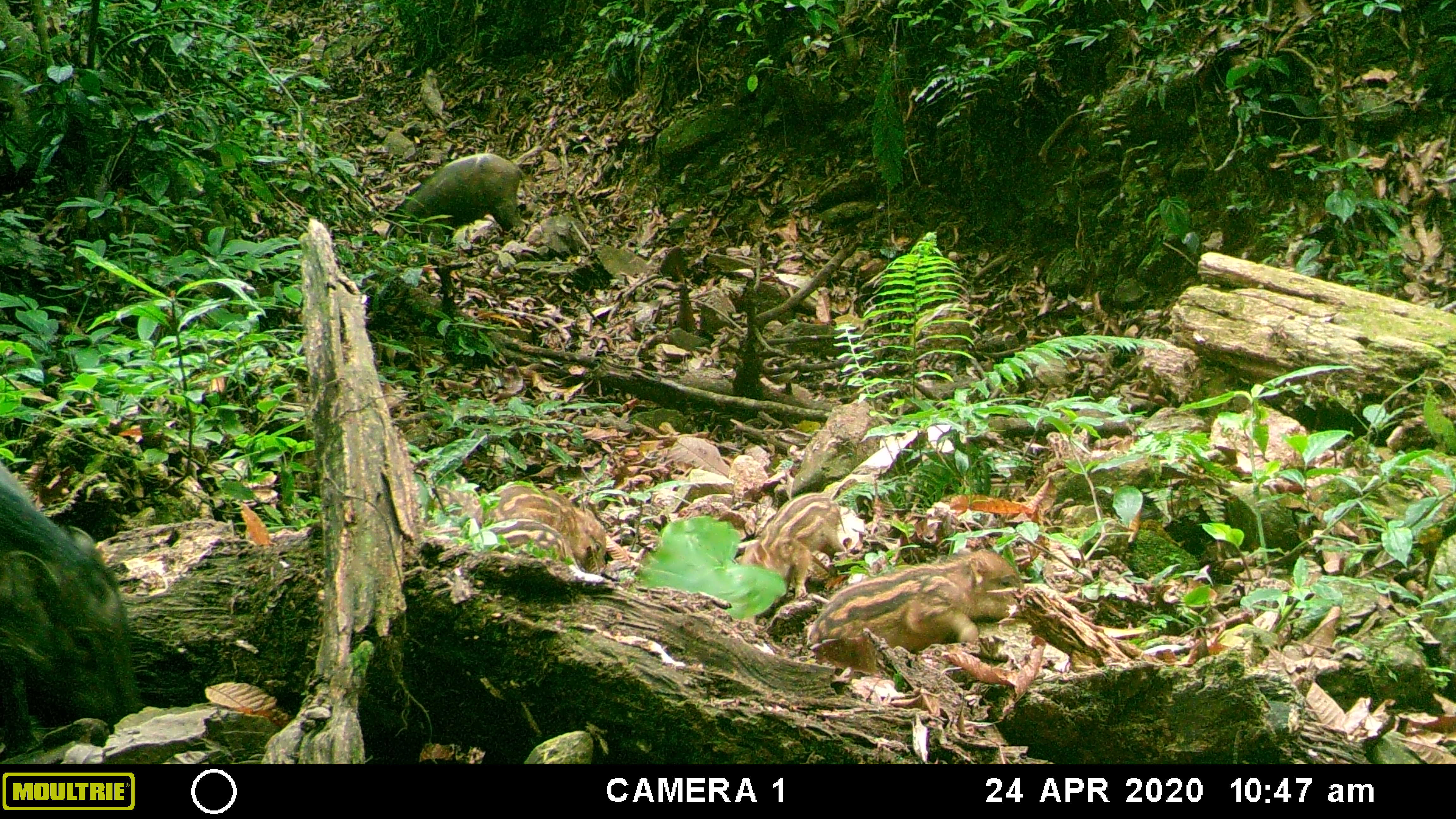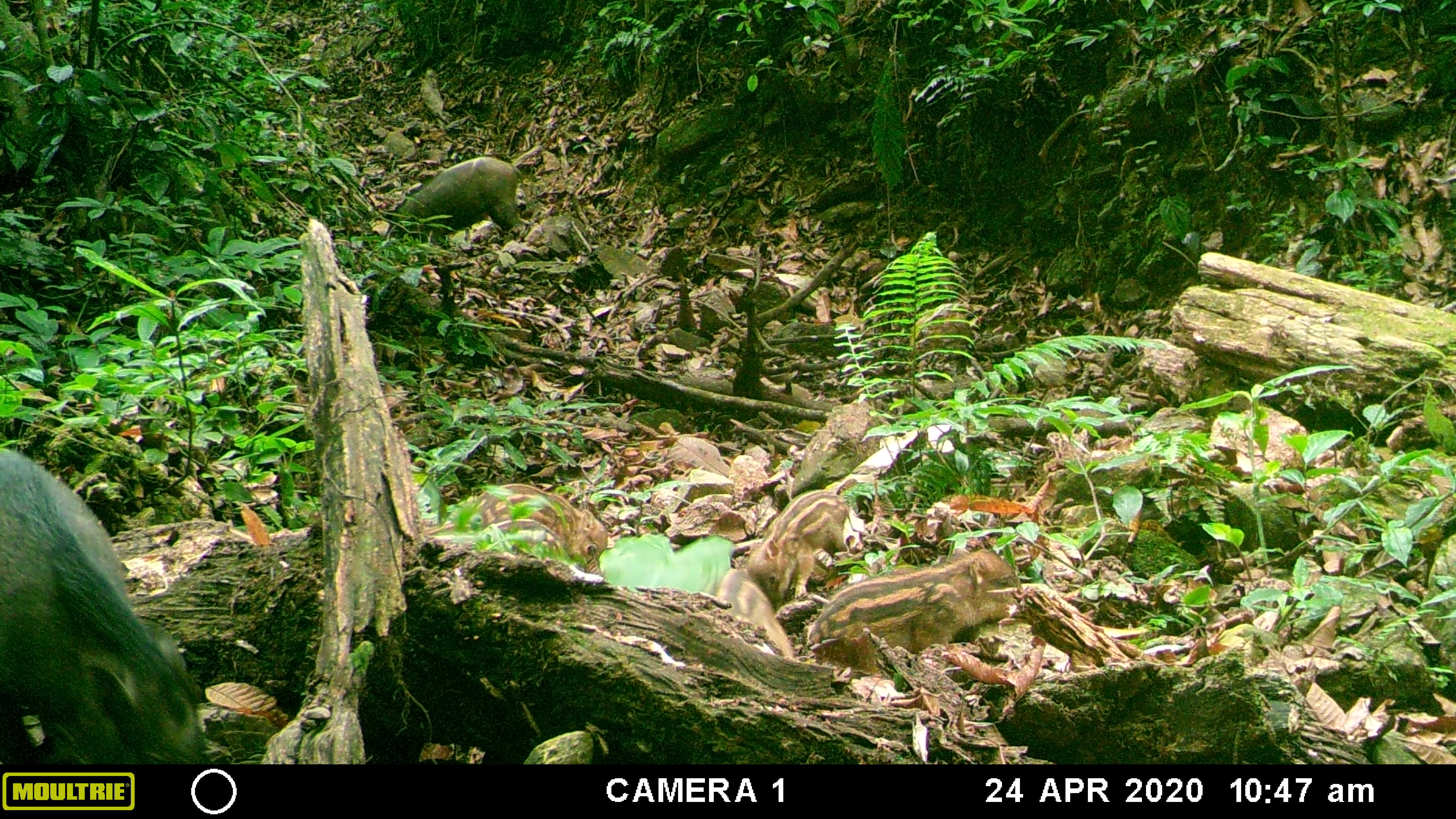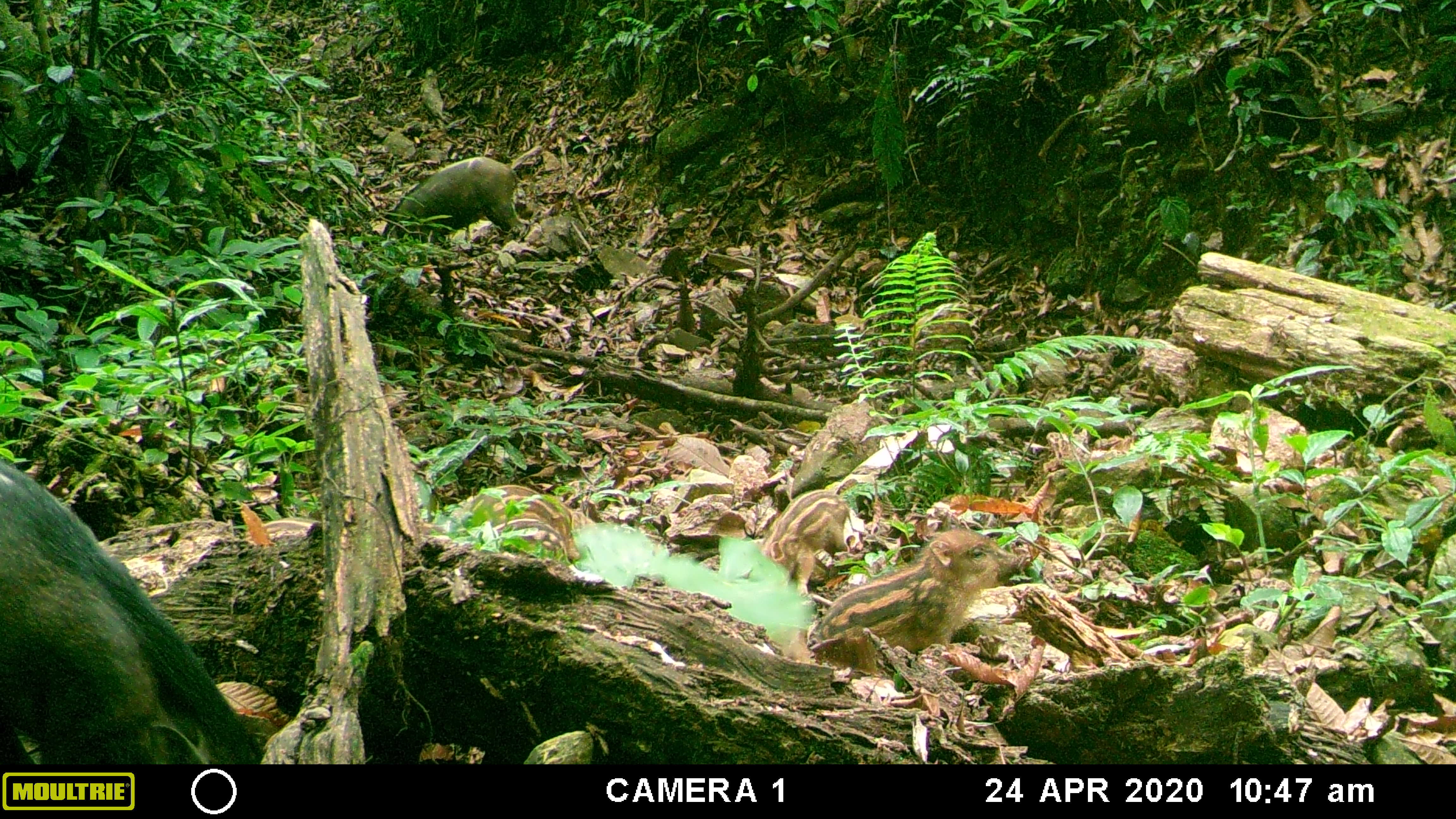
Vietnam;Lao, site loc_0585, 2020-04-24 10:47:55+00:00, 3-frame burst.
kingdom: Animalia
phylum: Chordata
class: Mammalia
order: Artiodactyla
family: Suidae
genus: Sus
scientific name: Sus scrofa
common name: eurasian wild pig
Eurasian wild pig (Sus scrofa). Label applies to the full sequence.